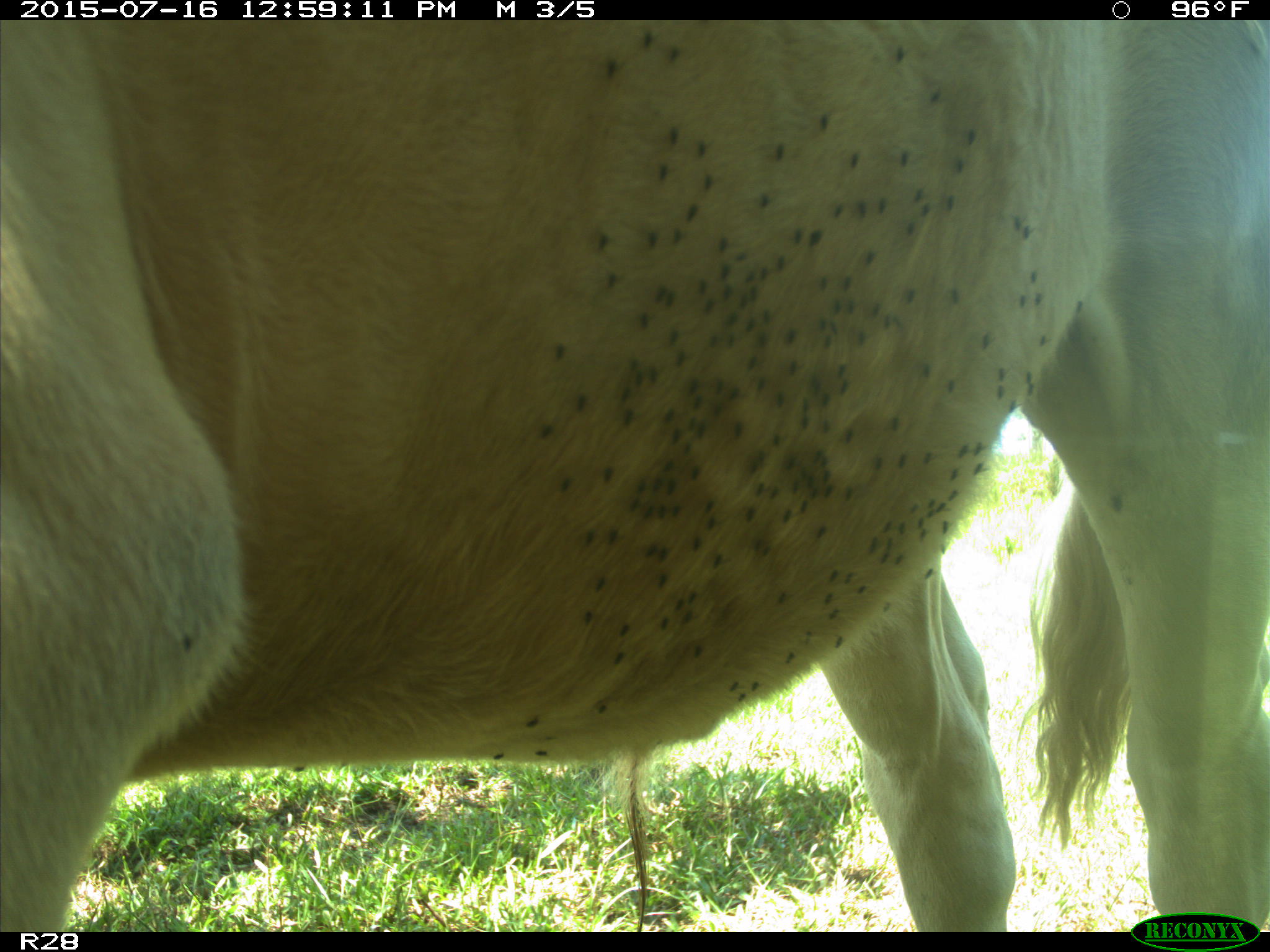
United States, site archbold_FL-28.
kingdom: Animalia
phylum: Chordata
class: Mammalia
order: Artiodactyla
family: Bovidae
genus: Bos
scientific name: Bos taurus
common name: domestic cow